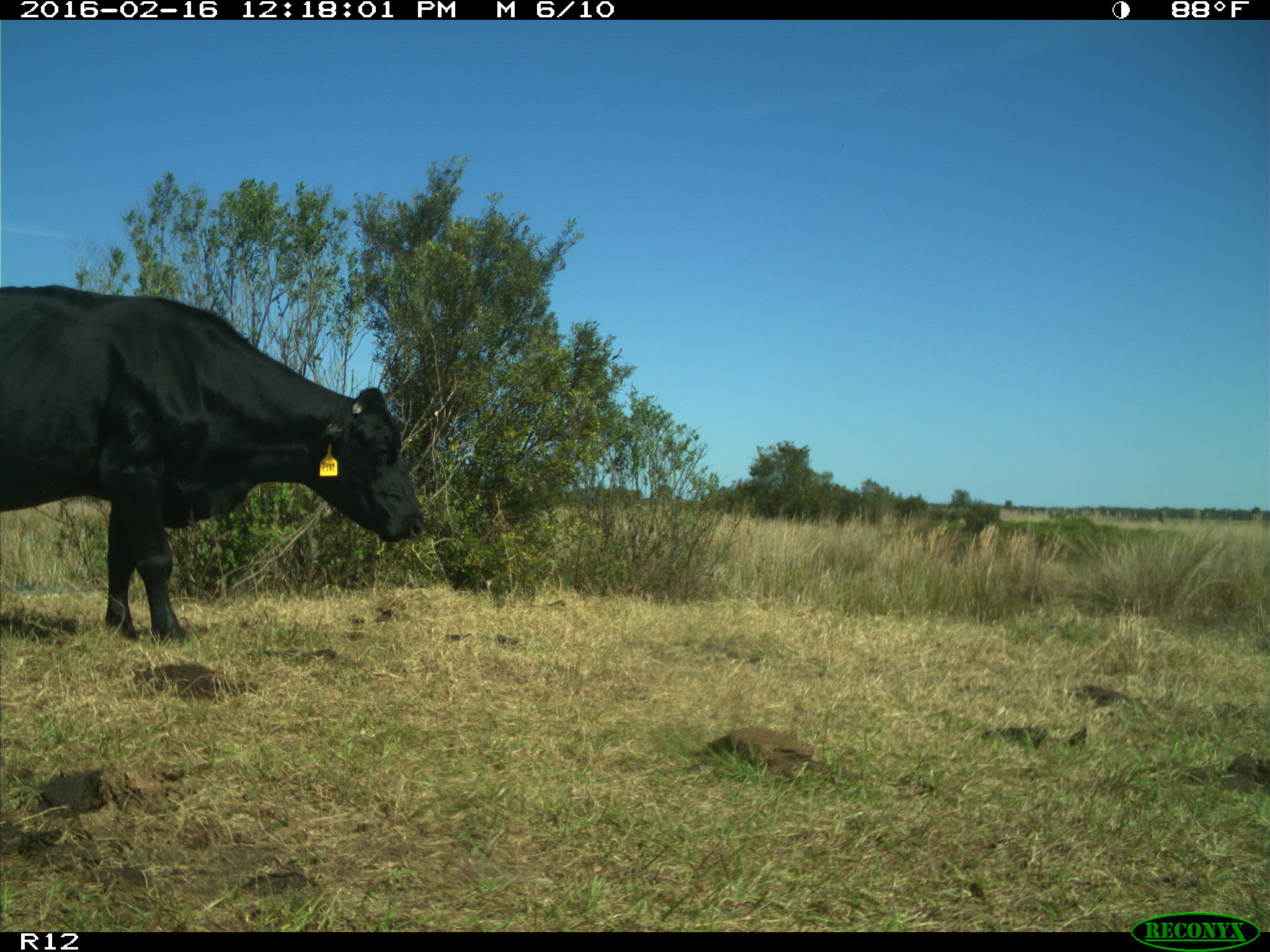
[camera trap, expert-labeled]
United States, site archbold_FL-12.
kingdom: Animalia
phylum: Chordata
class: Mammalia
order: Artiodactyla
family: Bovidae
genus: Bos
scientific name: Bos taurus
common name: domestic cow